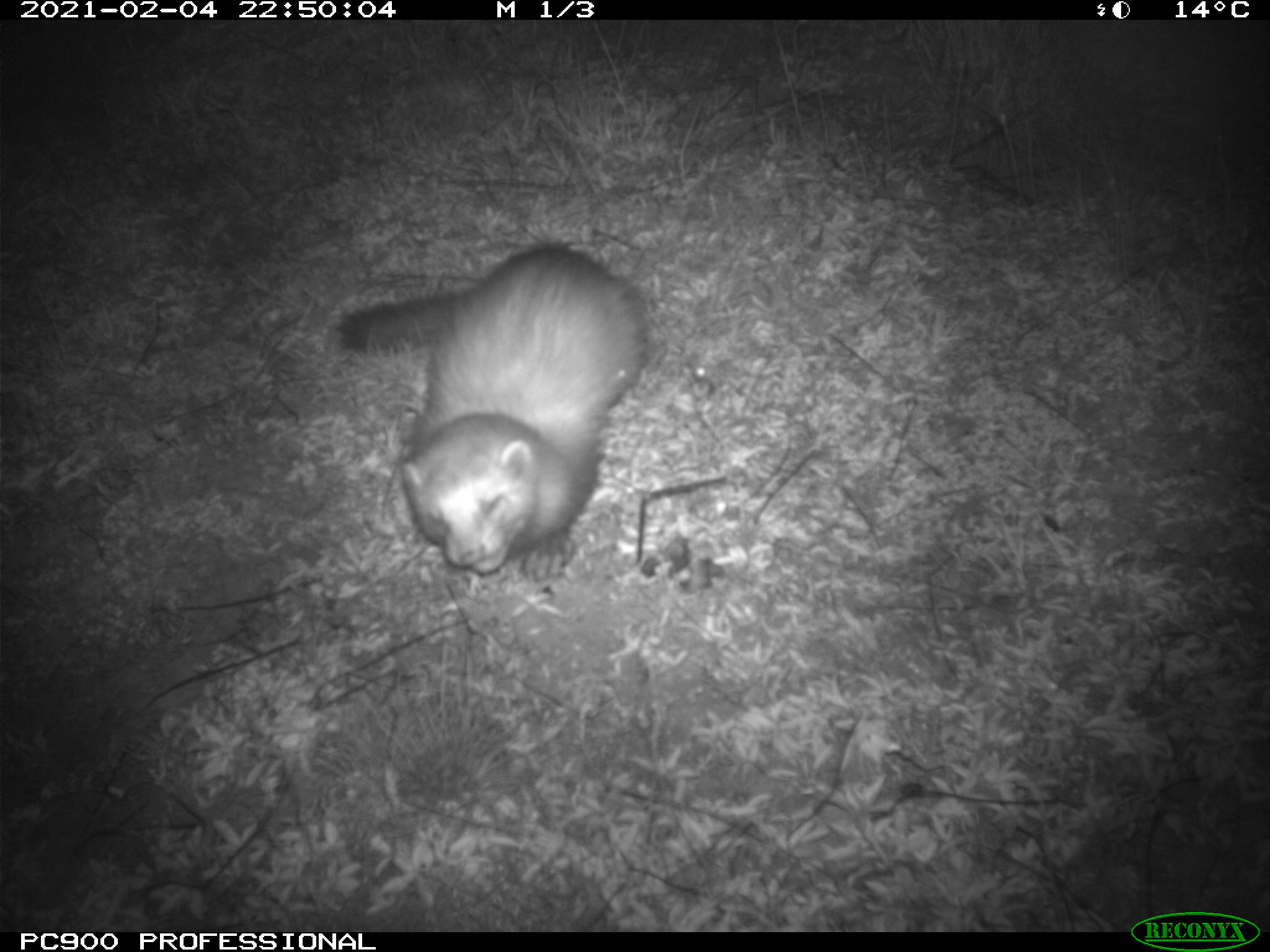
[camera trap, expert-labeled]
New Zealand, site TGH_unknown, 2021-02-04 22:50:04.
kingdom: Animalia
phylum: Chordata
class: Mammalia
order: Carnivora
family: Mustelidae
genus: Mustela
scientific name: Mustela furo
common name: ferret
Ferret (Mustela furo).